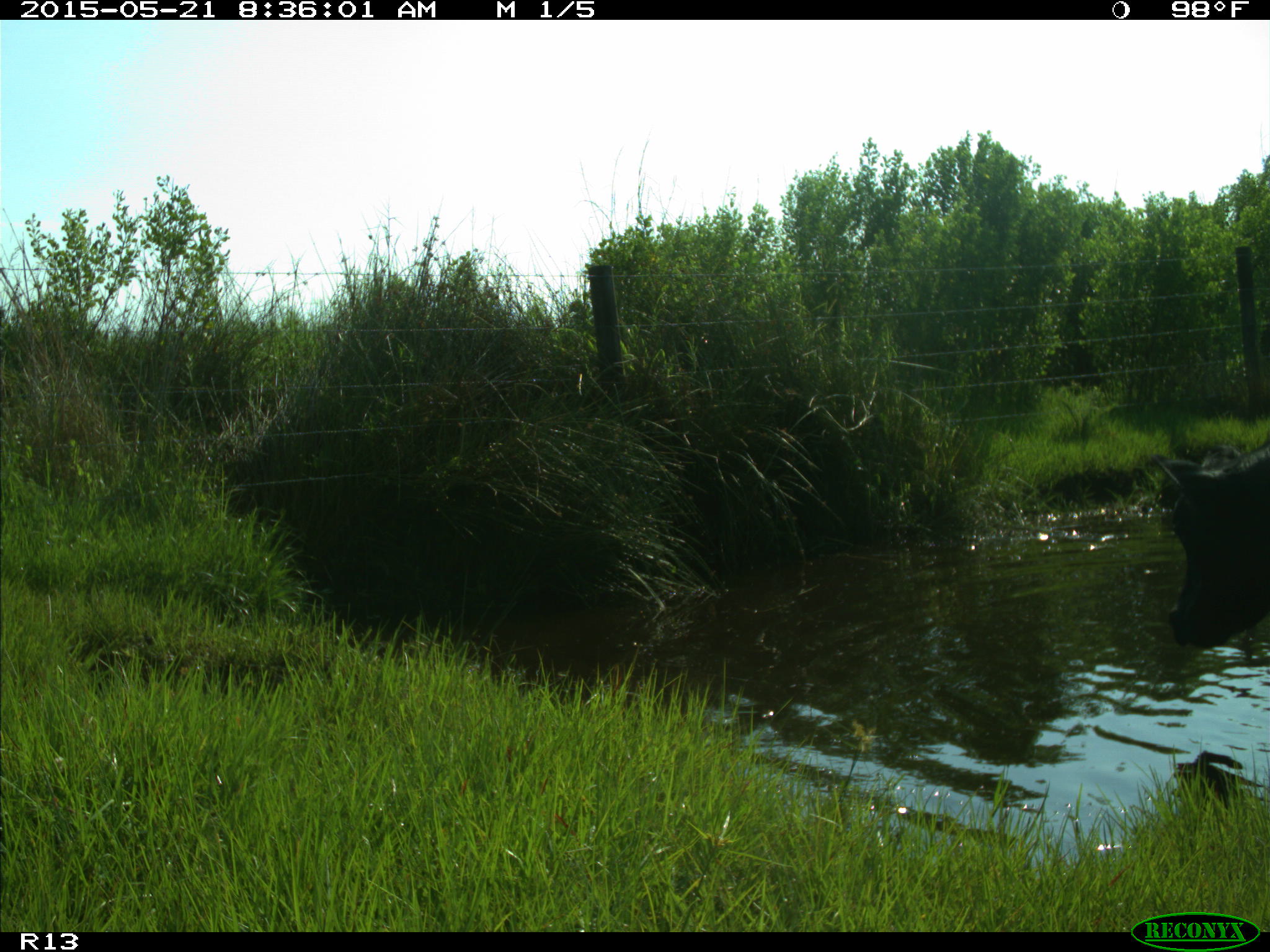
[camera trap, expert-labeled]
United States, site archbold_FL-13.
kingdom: Animalia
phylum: Chordata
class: Mammalia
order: Artiodactyla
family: Bovidae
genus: Bos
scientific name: Bos taurus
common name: domestic cow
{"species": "Bos taurus (domestic cow)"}